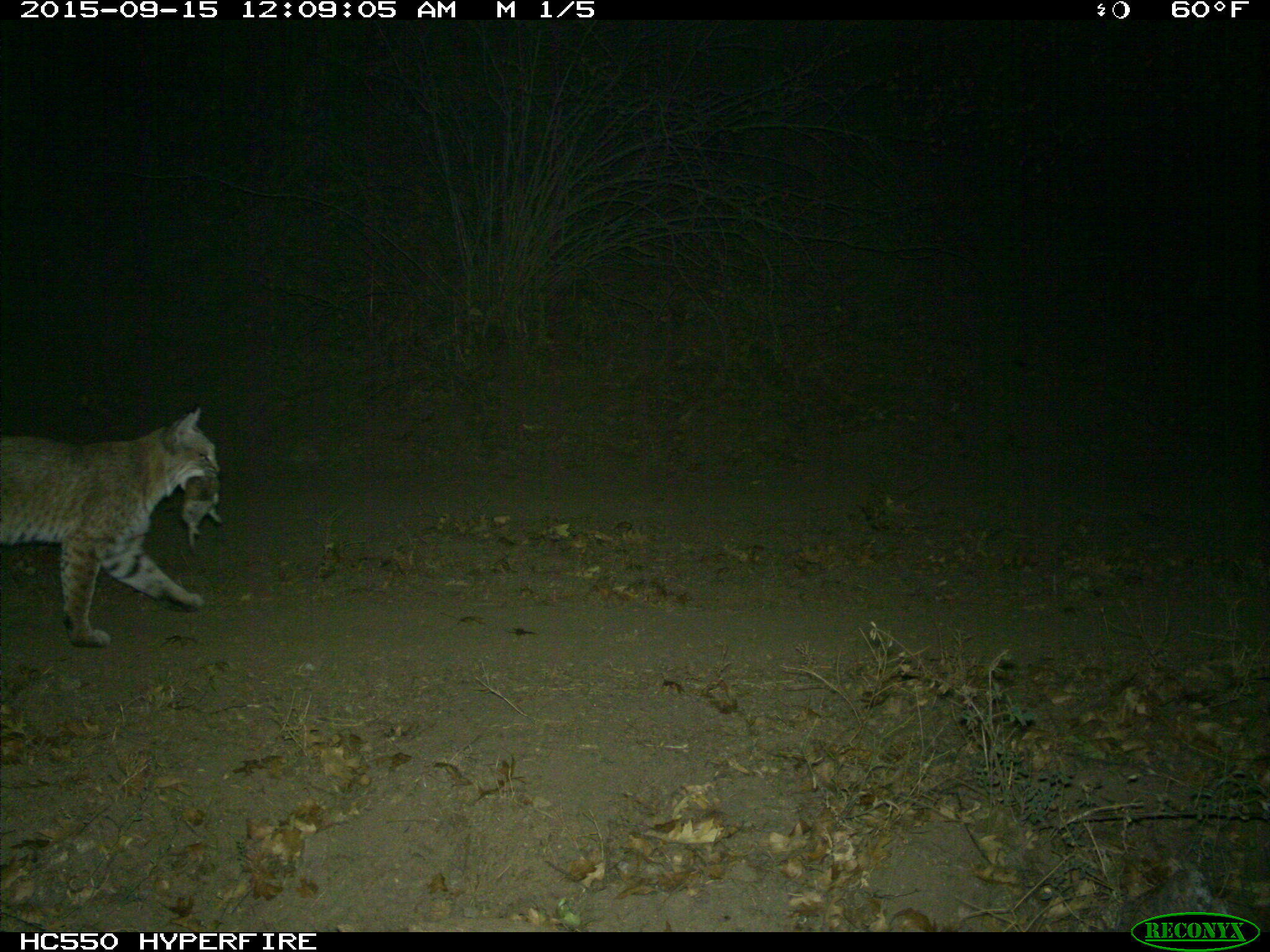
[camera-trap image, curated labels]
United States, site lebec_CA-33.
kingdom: Animalia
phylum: Chordata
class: Mammalia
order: Carnivora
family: Felidae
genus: Lynx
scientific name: Lynx rufus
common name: bobcat